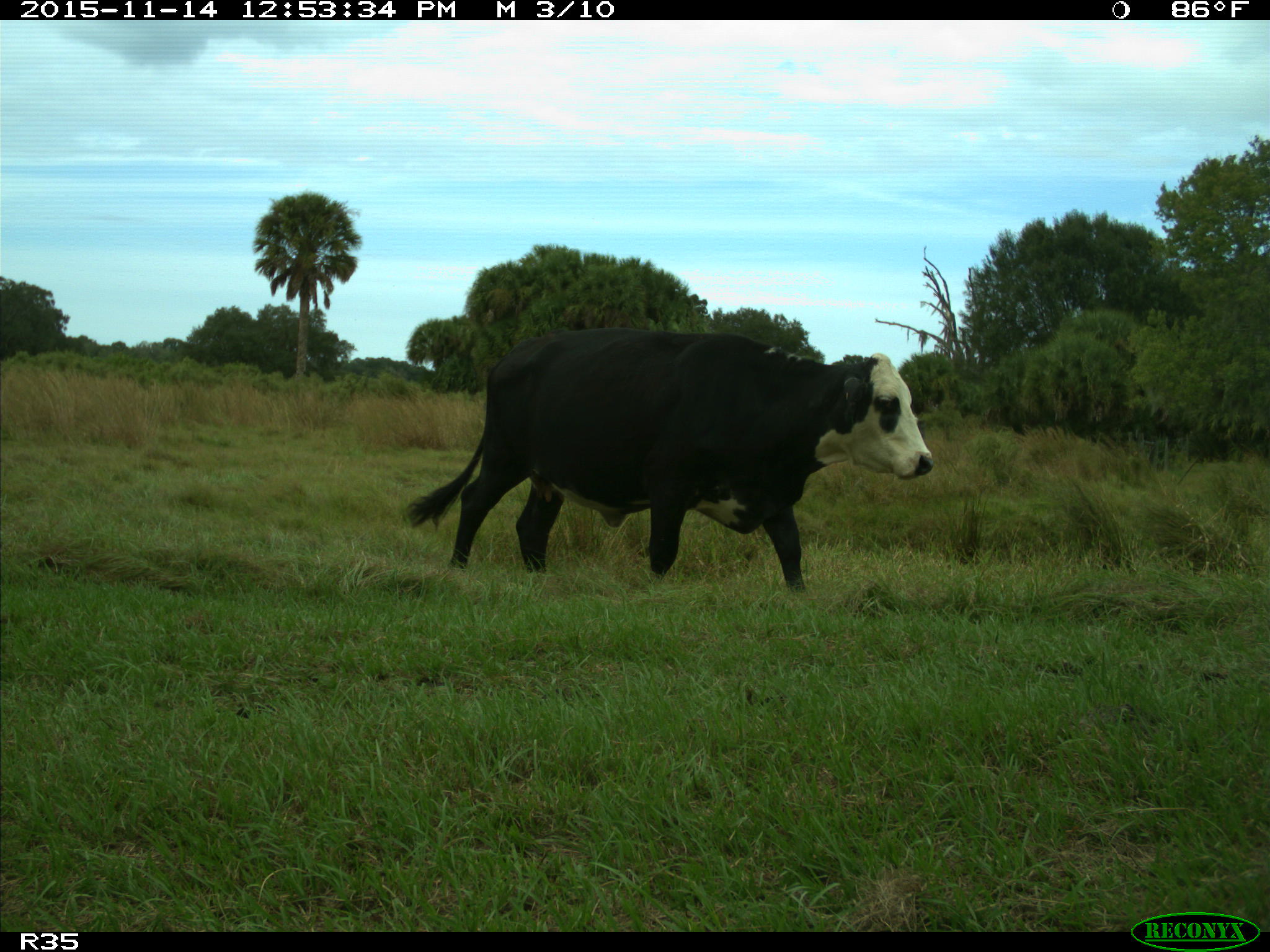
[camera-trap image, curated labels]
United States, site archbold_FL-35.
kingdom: Animalia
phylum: Chordata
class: Mammalia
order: Artiodactyla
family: Bovidae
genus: Bos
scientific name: Bos taurus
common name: domestic cow